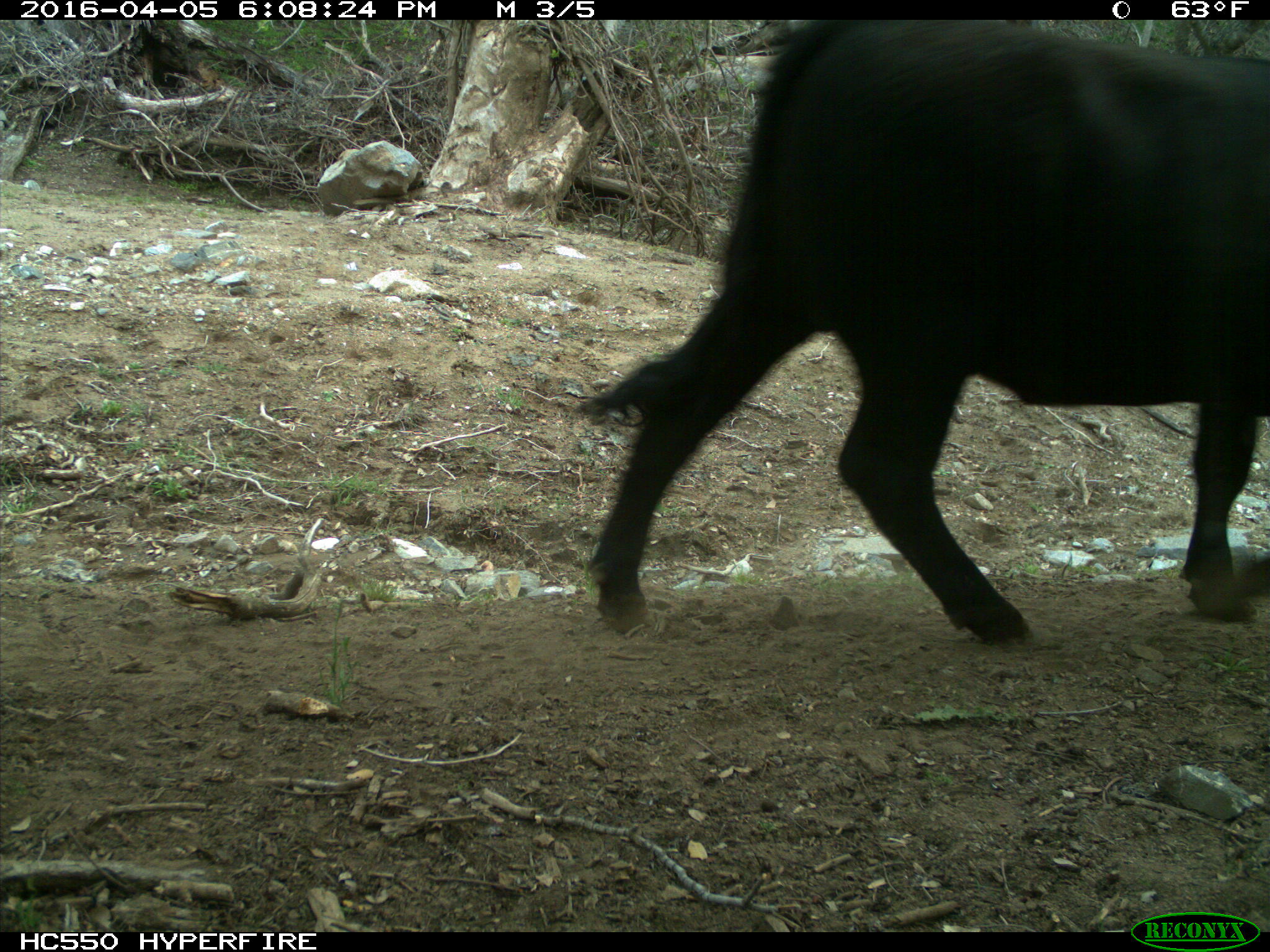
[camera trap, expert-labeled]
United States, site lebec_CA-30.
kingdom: Animalia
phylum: Chordata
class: Mammalia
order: Artiodactyla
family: Bovidae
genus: Bos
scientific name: Bos taurus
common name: domestic cow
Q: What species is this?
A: Bos taurus (domestic cow).